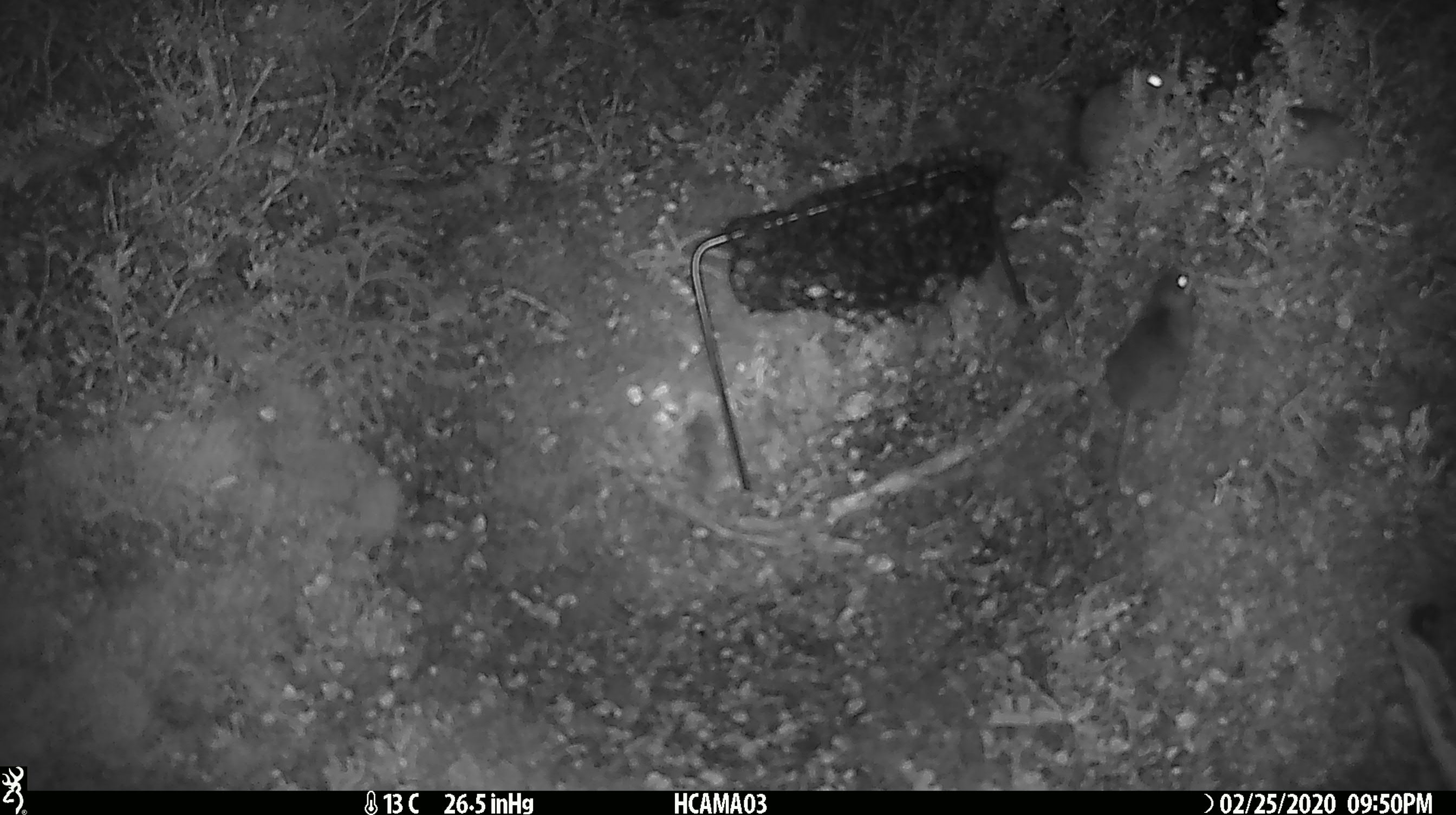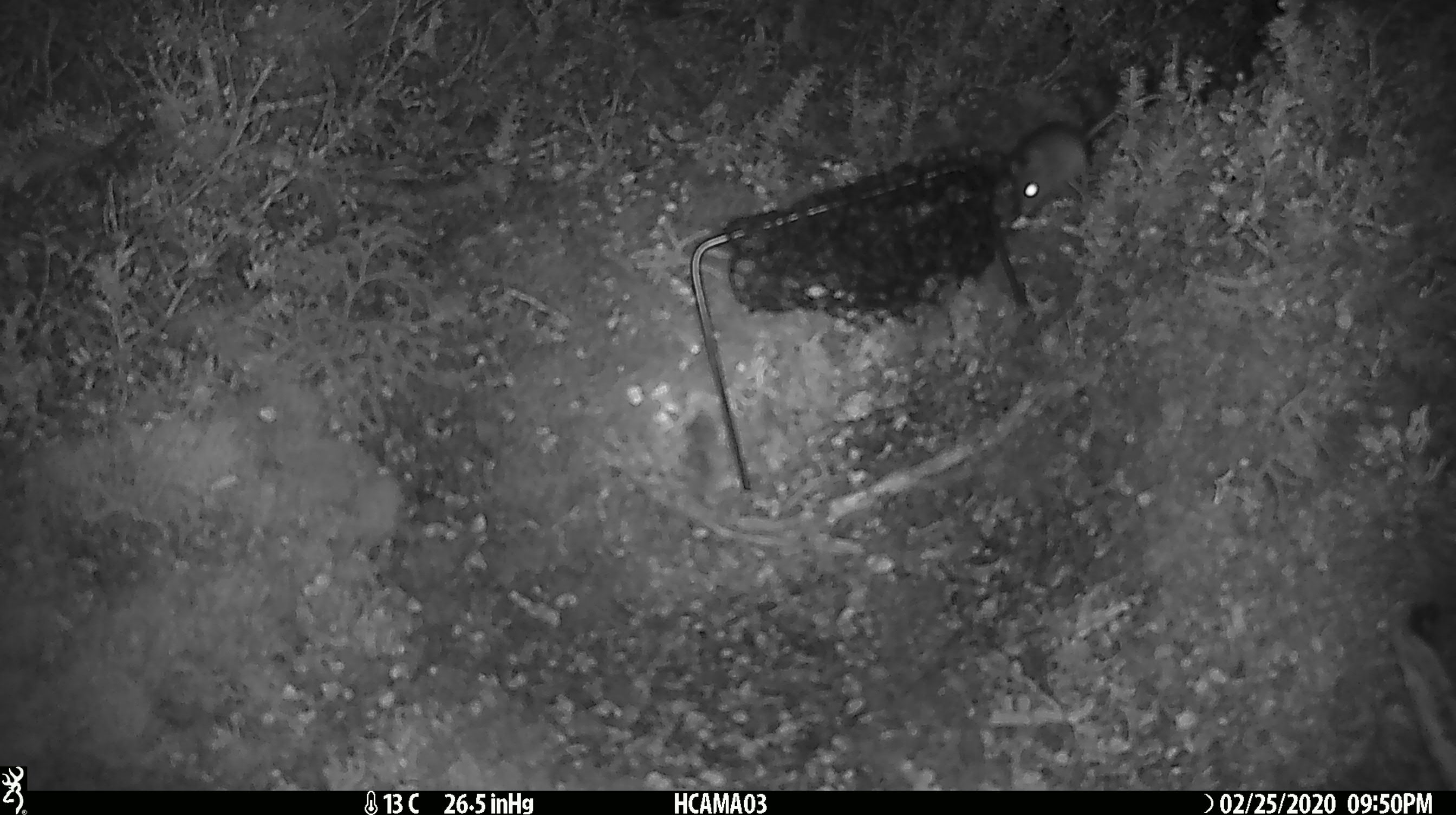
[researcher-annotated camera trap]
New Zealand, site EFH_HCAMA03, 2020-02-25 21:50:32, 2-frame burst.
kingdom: Animalia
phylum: Chordata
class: Mammalia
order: Rodentia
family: Muridae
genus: Mus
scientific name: Mus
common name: mouse